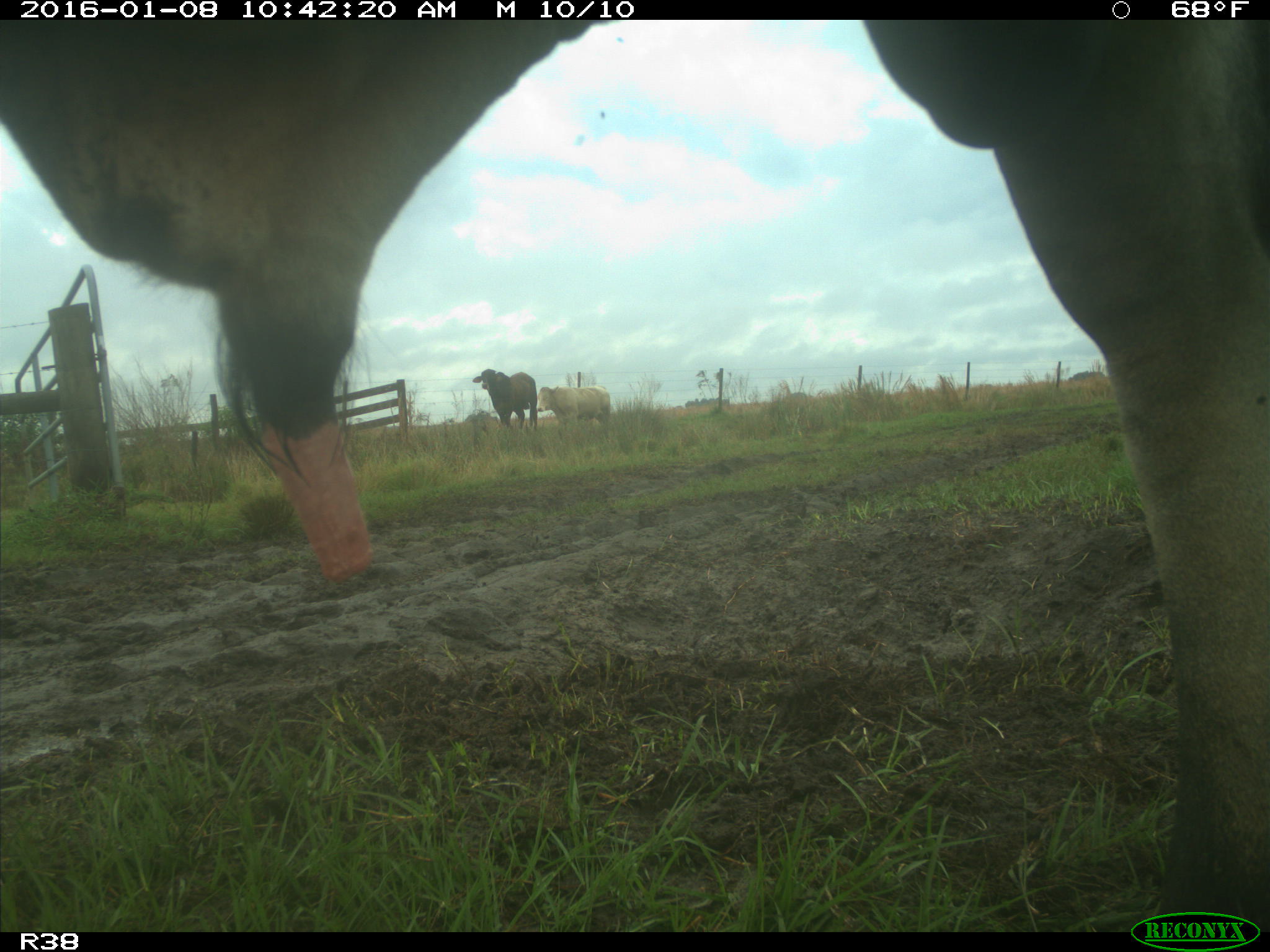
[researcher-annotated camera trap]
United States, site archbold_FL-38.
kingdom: Animalia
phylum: Chordata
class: Mammalia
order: Artiodactyla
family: Bovidae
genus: Bos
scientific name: Bos taurus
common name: domestic cow